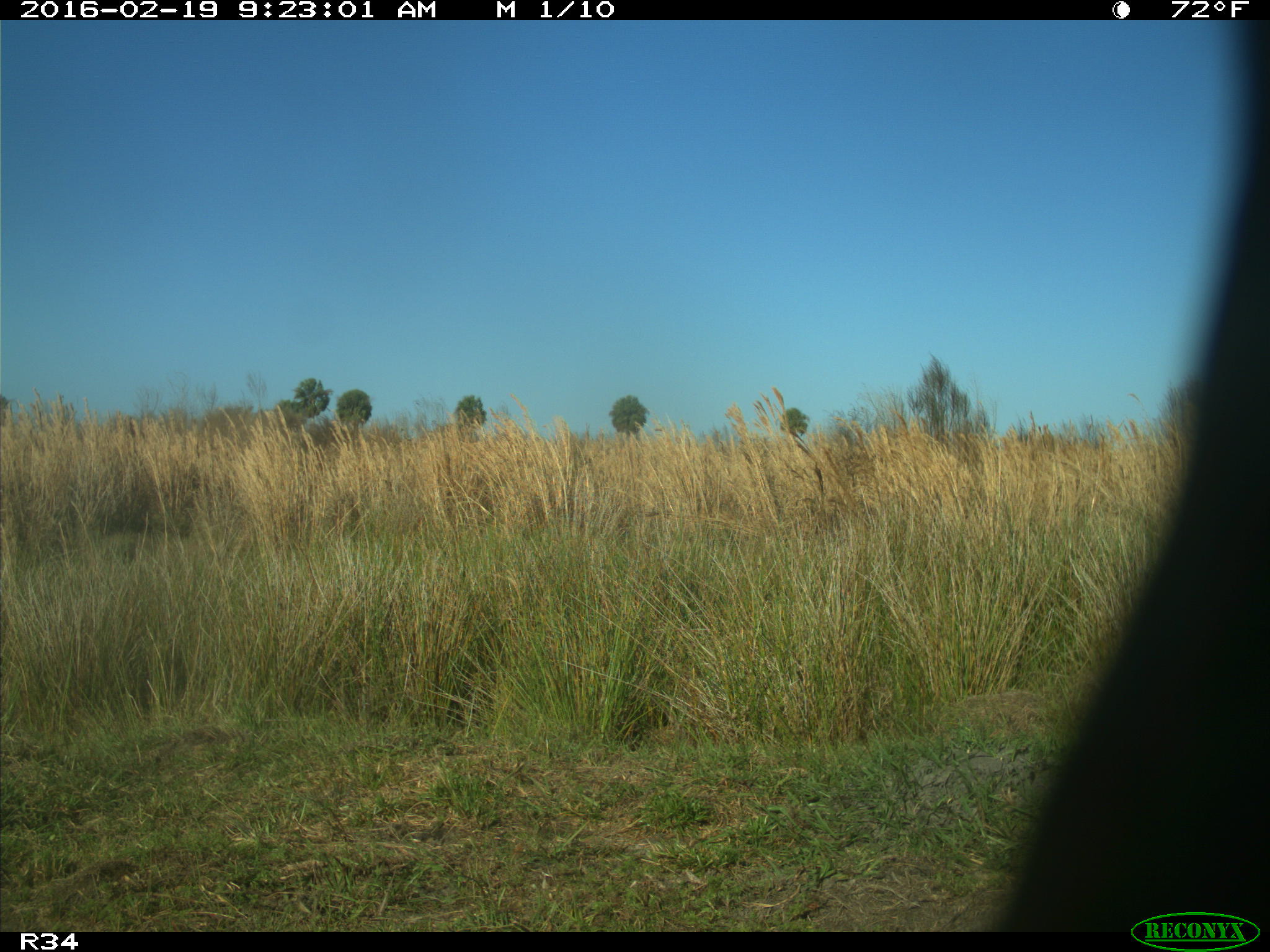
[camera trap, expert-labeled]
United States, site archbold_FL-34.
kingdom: Animalia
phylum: Chordata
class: Mammalia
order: Artiodactyla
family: Bovidae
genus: Bos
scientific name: Bos taurus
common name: domestic cow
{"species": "Bos taurus (domestic cow)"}